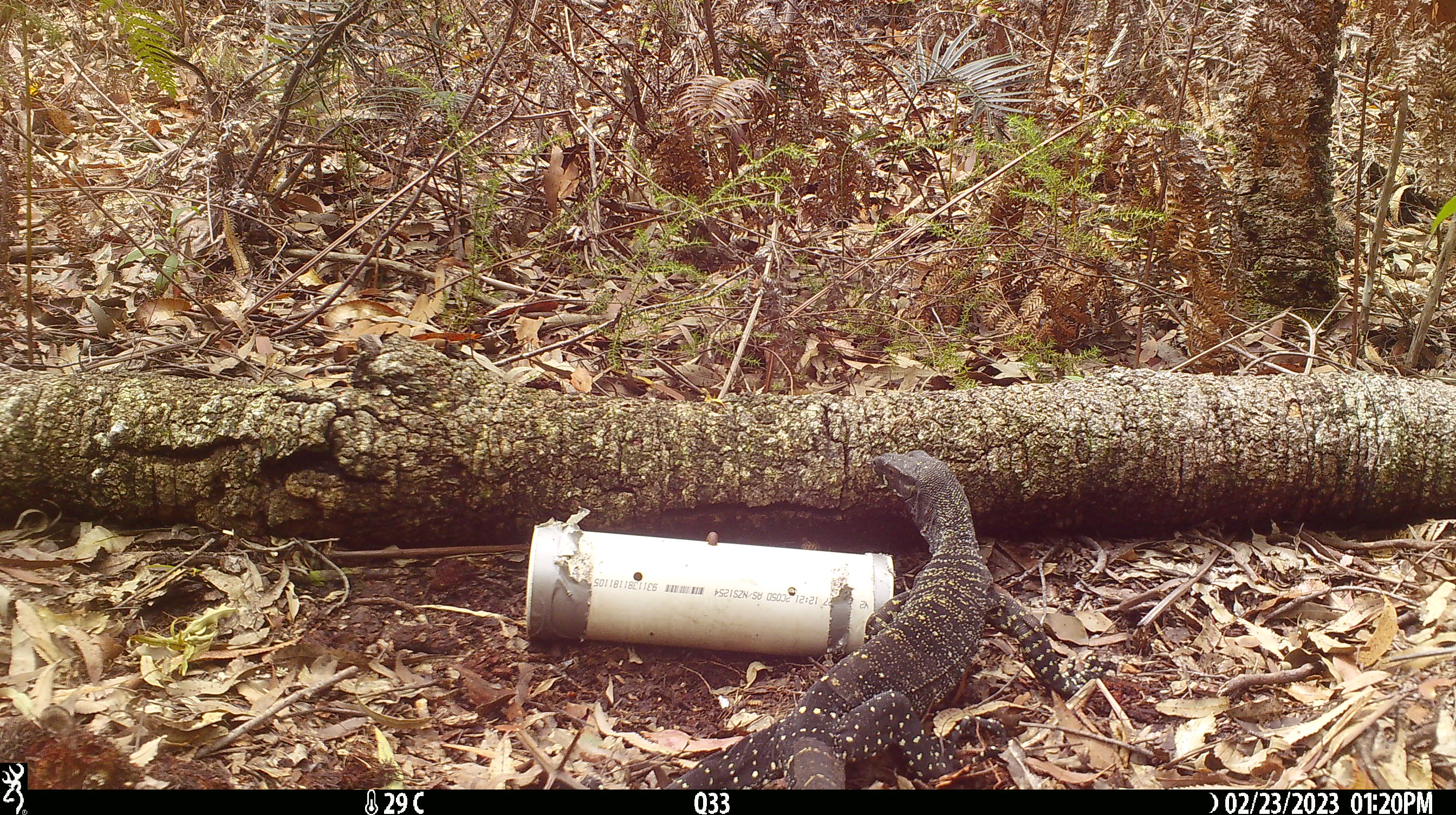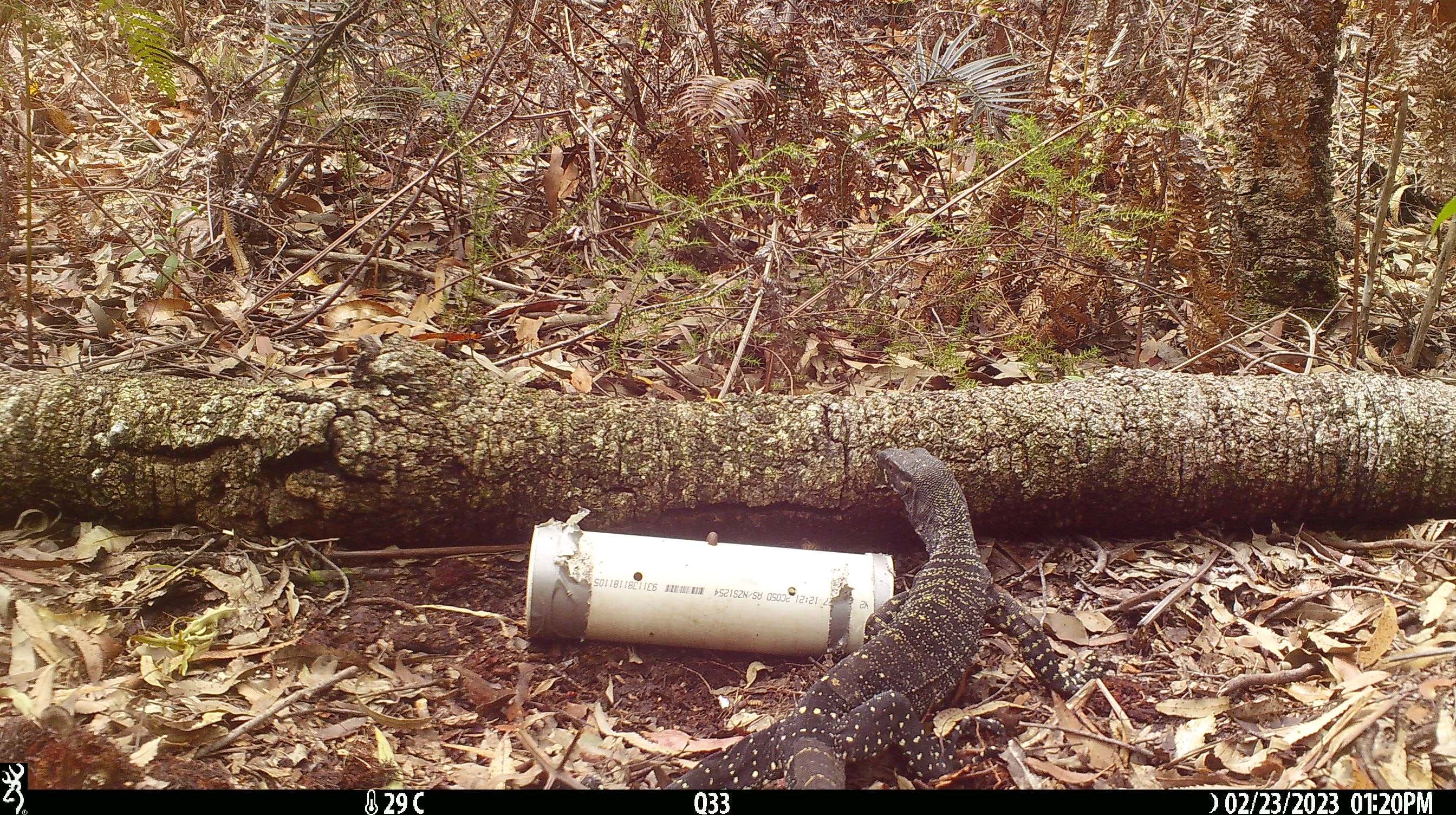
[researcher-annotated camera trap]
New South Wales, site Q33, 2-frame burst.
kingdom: Animalia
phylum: Chordata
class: Reptilia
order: Squamata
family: Varanidae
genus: Varanus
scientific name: Varanus varius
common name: lace monitor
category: goanna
Goanna (lace monitor) (Varanus varius).